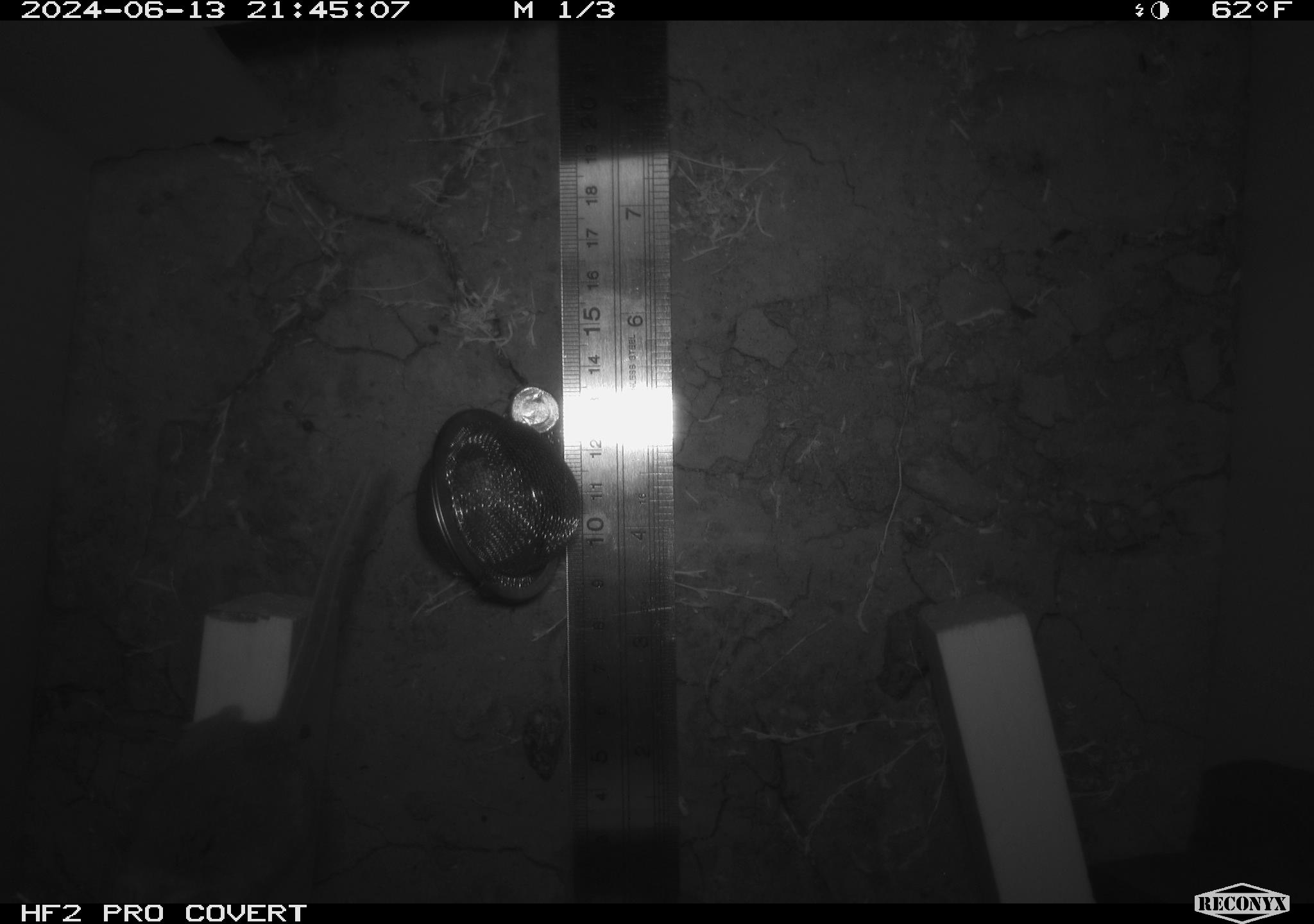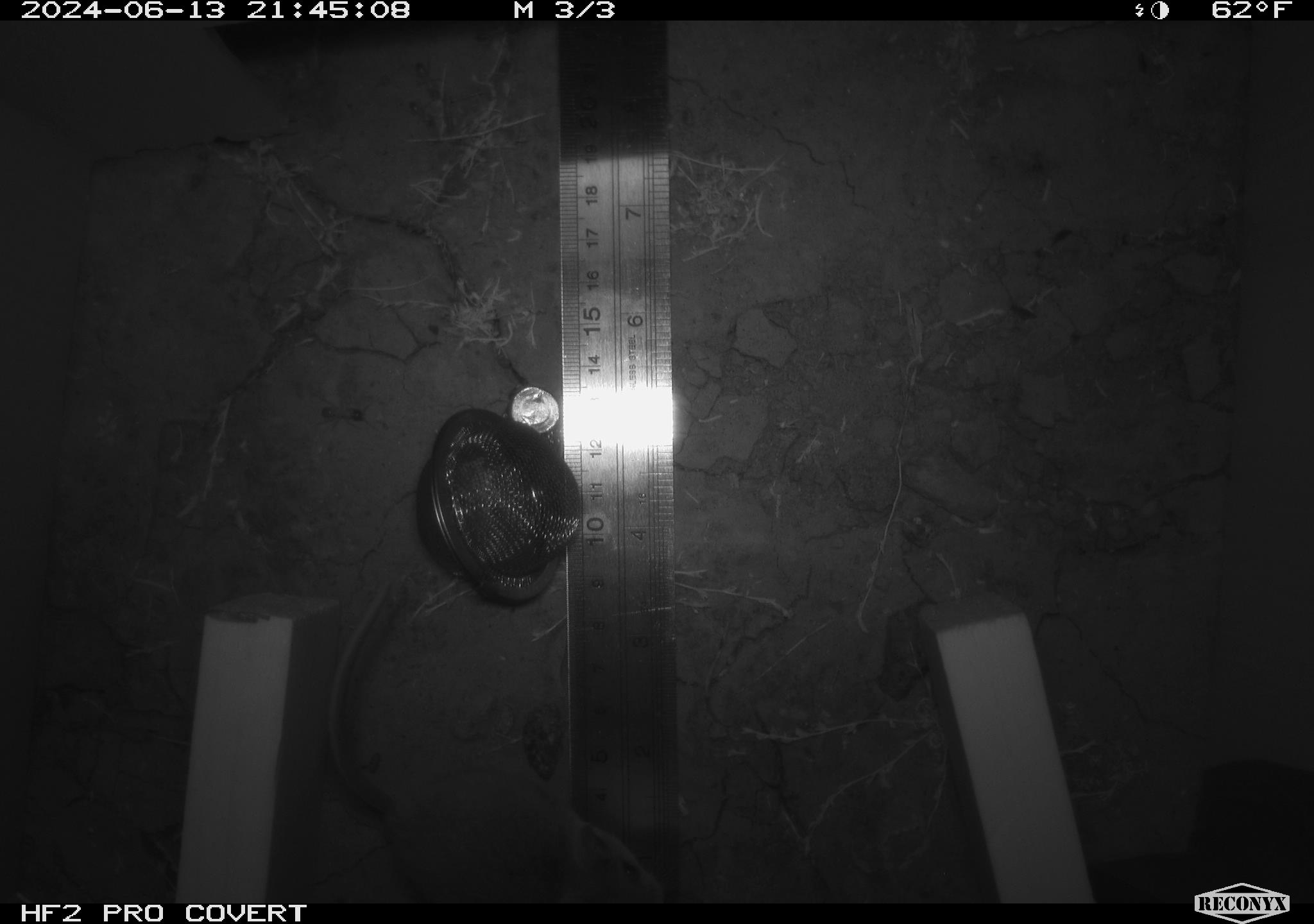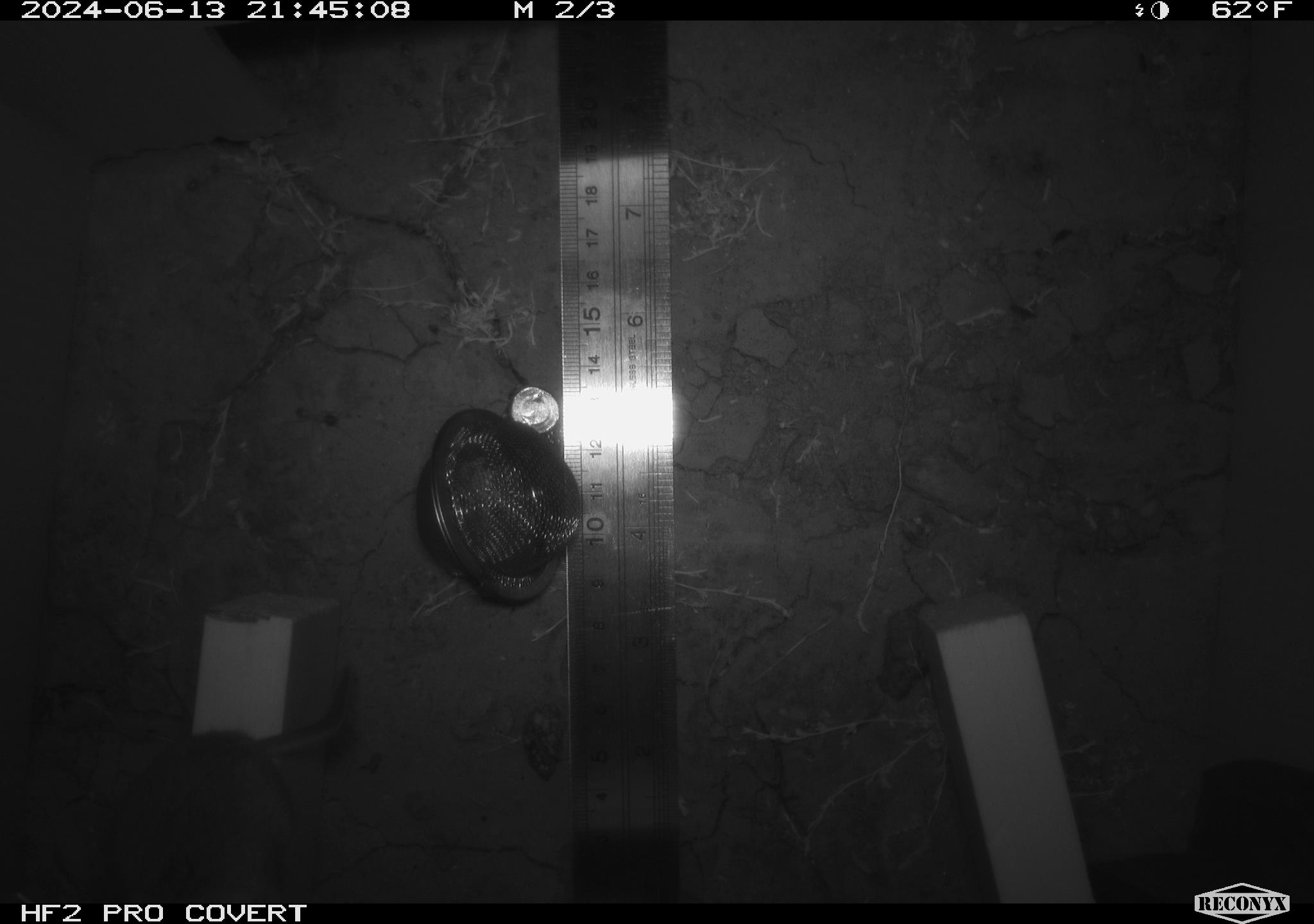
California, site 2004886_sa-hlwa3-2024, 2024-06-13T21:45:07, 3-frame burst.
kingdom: Animalia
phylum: Chordata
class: Mammalia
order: Rodentia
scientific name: Rodentia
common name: mouse species